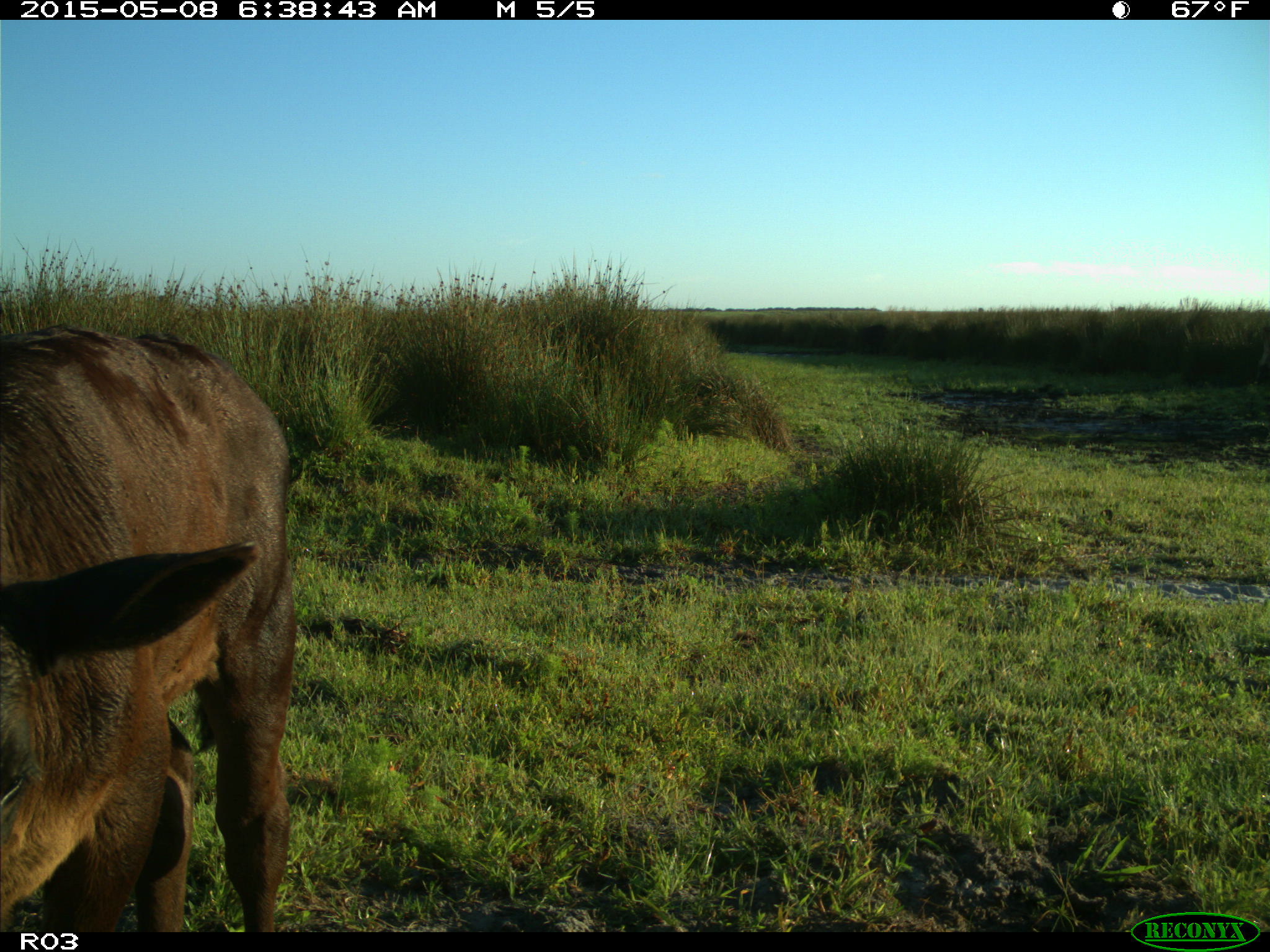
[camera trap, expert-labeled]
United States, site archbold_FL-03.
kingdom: Animalia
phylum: Chordata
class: Mammalia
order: Artiodactyla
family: Bovidae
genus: Bos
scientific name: Bos taurus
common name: domestic cow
Bos taurus (domestic cow).